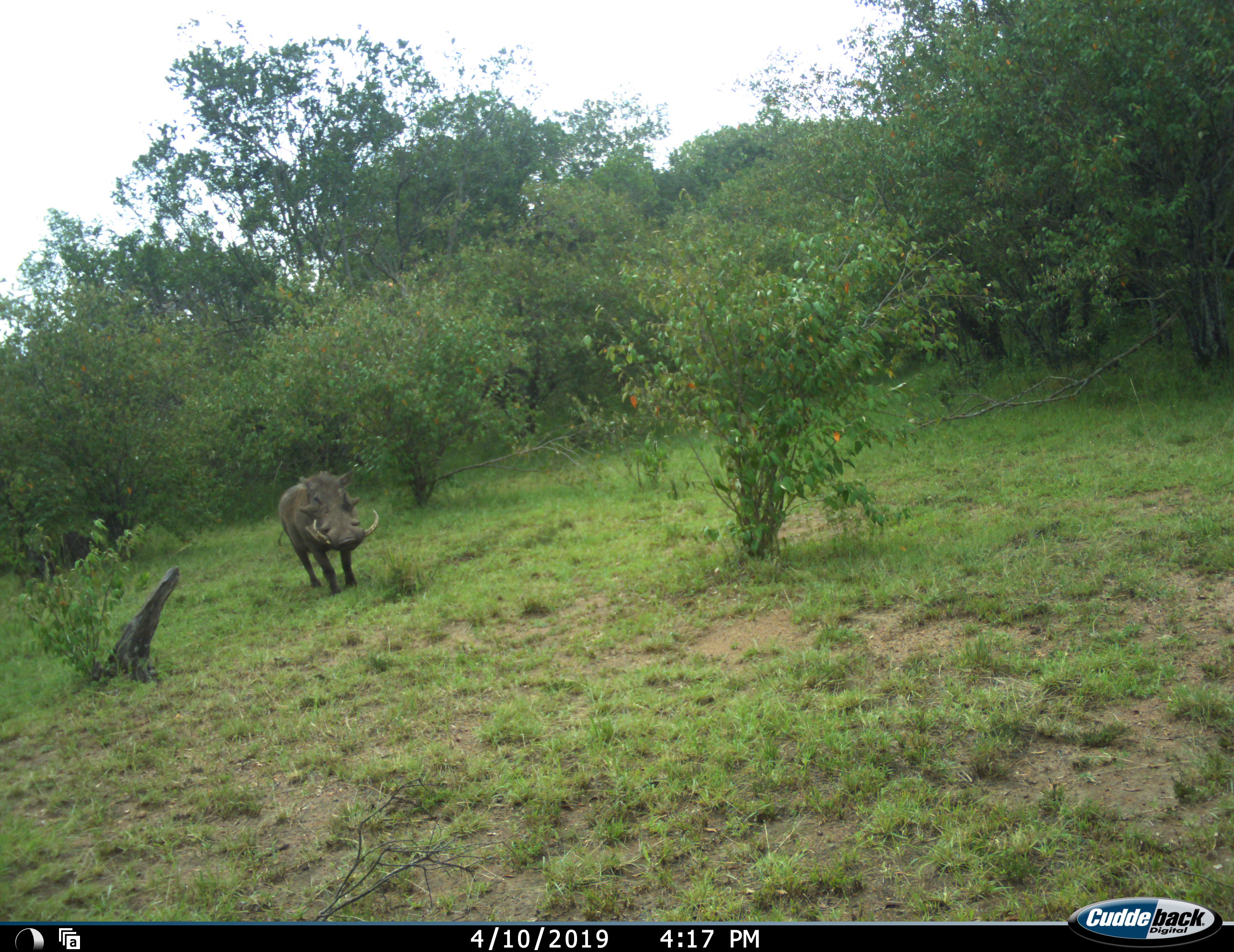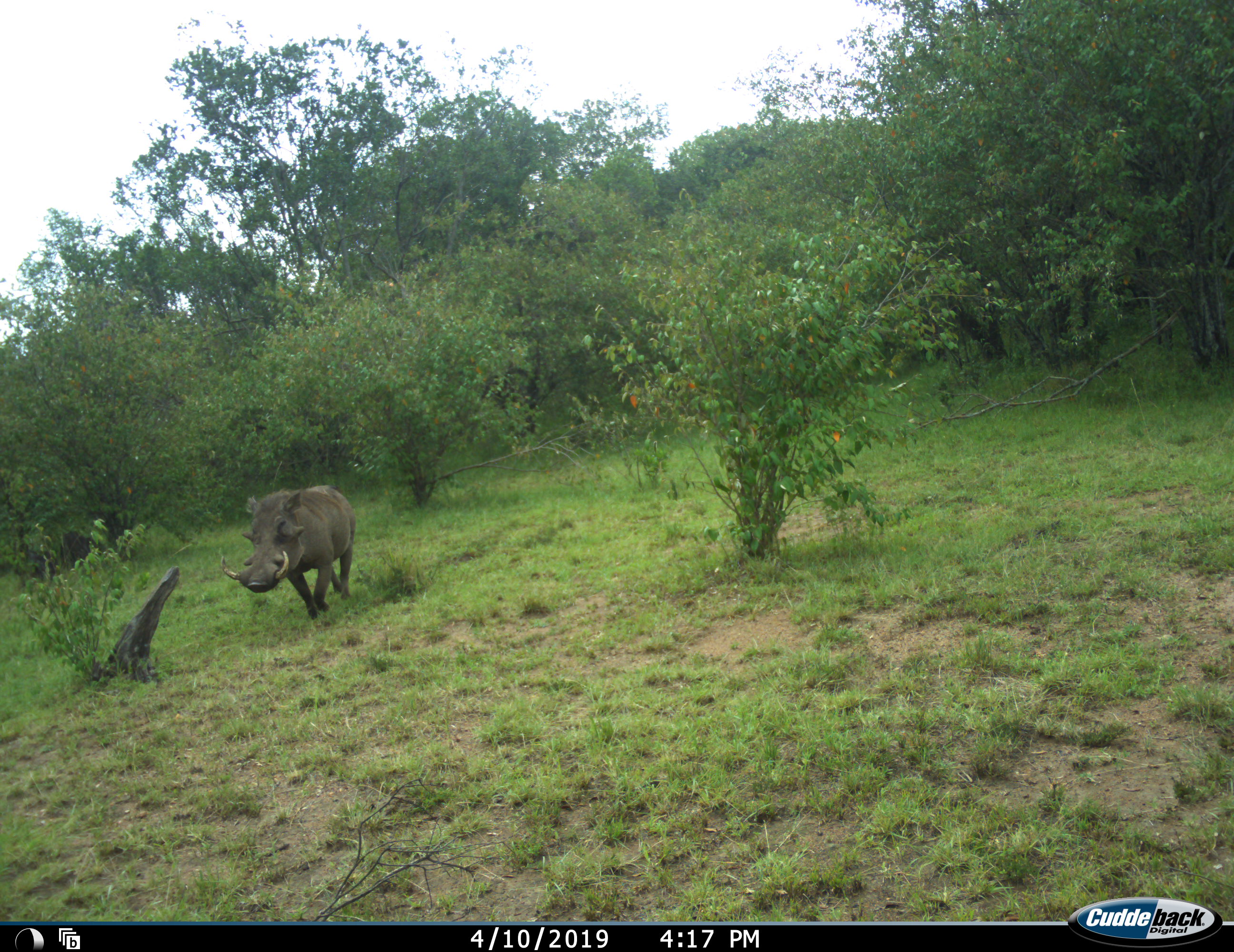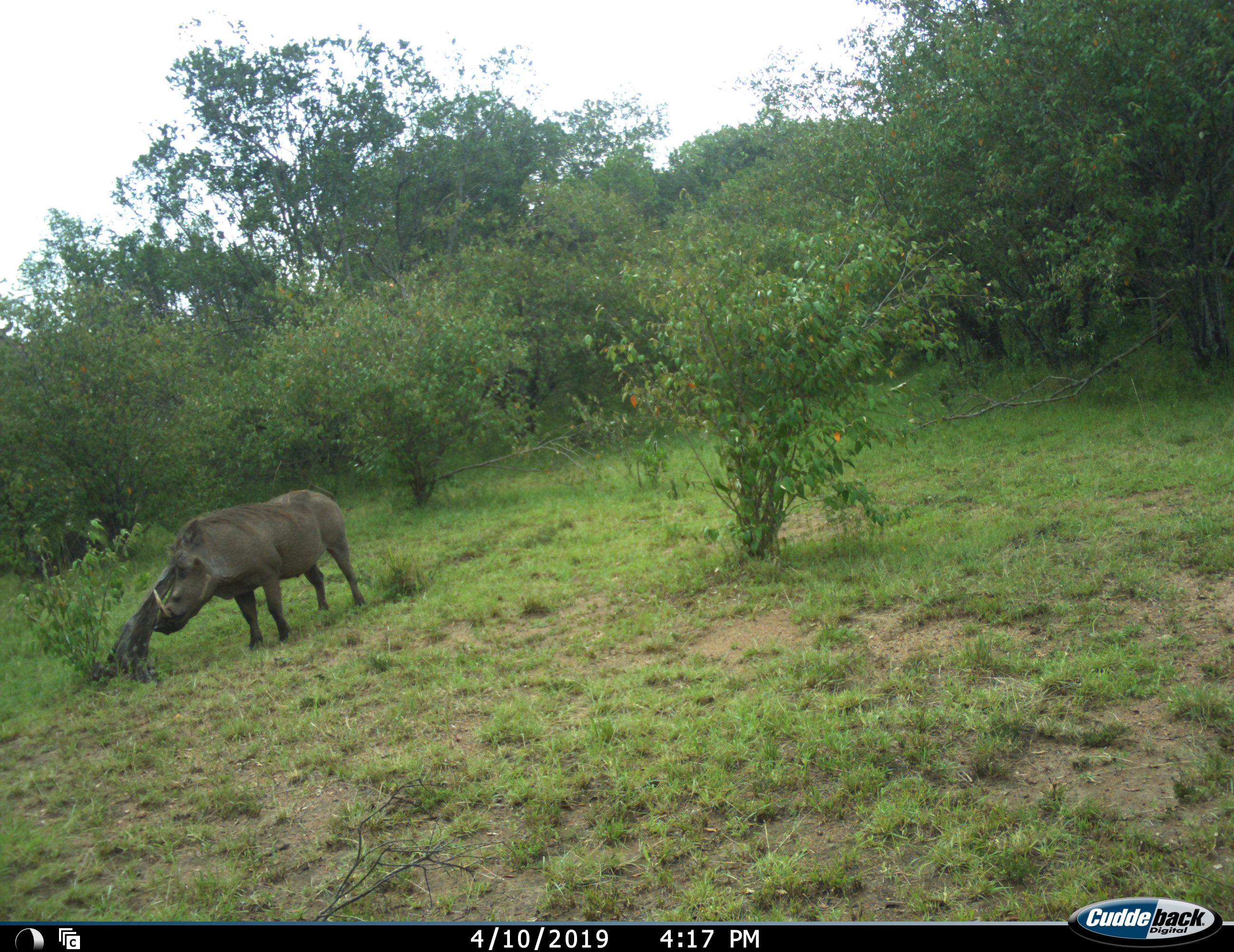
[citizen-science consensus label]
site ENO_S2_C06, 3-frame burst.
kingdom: Animalia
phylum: Chordata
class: Mammalia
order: Artiodactyla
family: Suidae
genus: Phacochoerus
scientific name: Phacochoerus africanus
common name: warthog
Warthog (Phacochoerus africanus), count 1. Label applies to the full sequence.